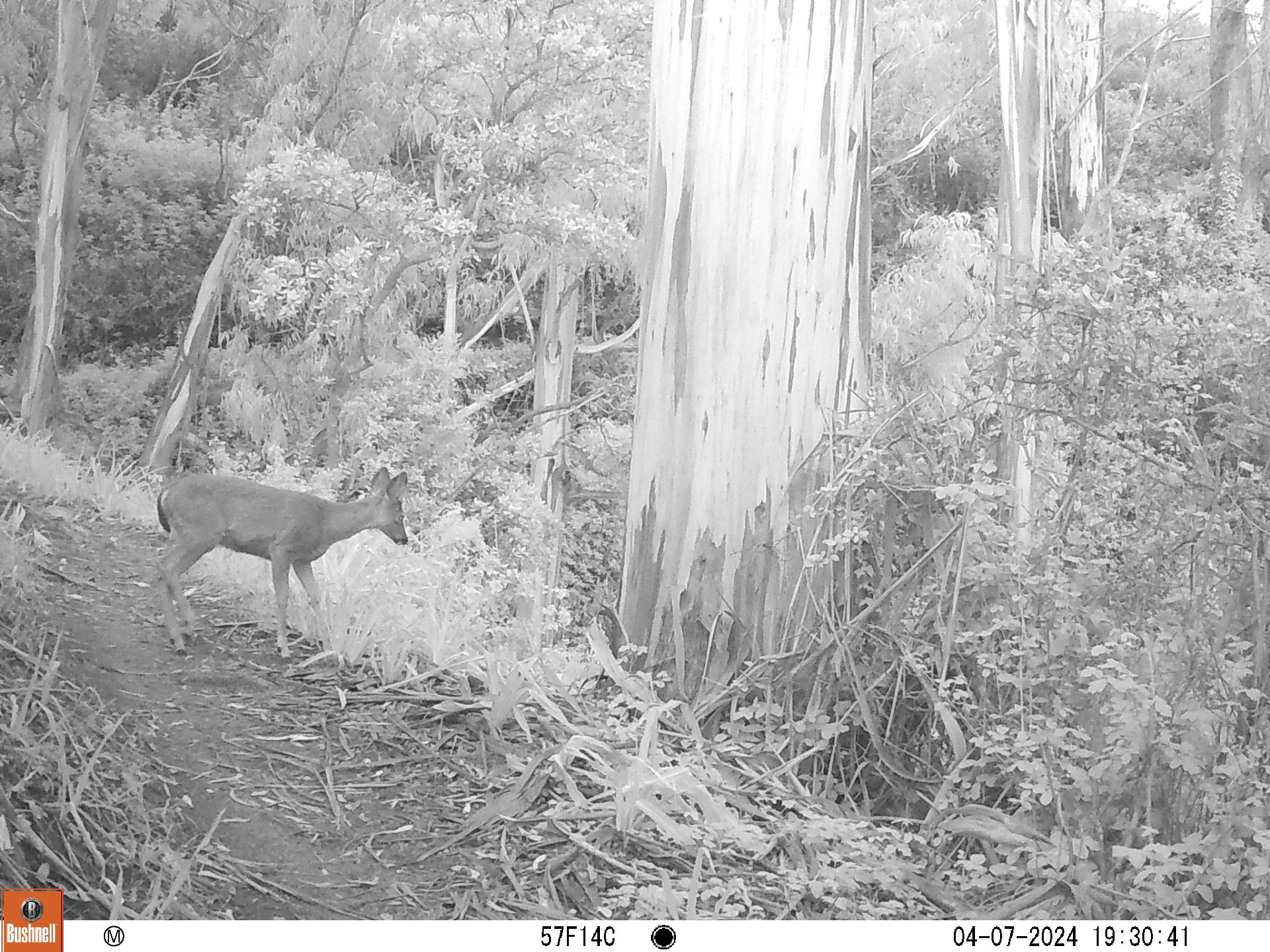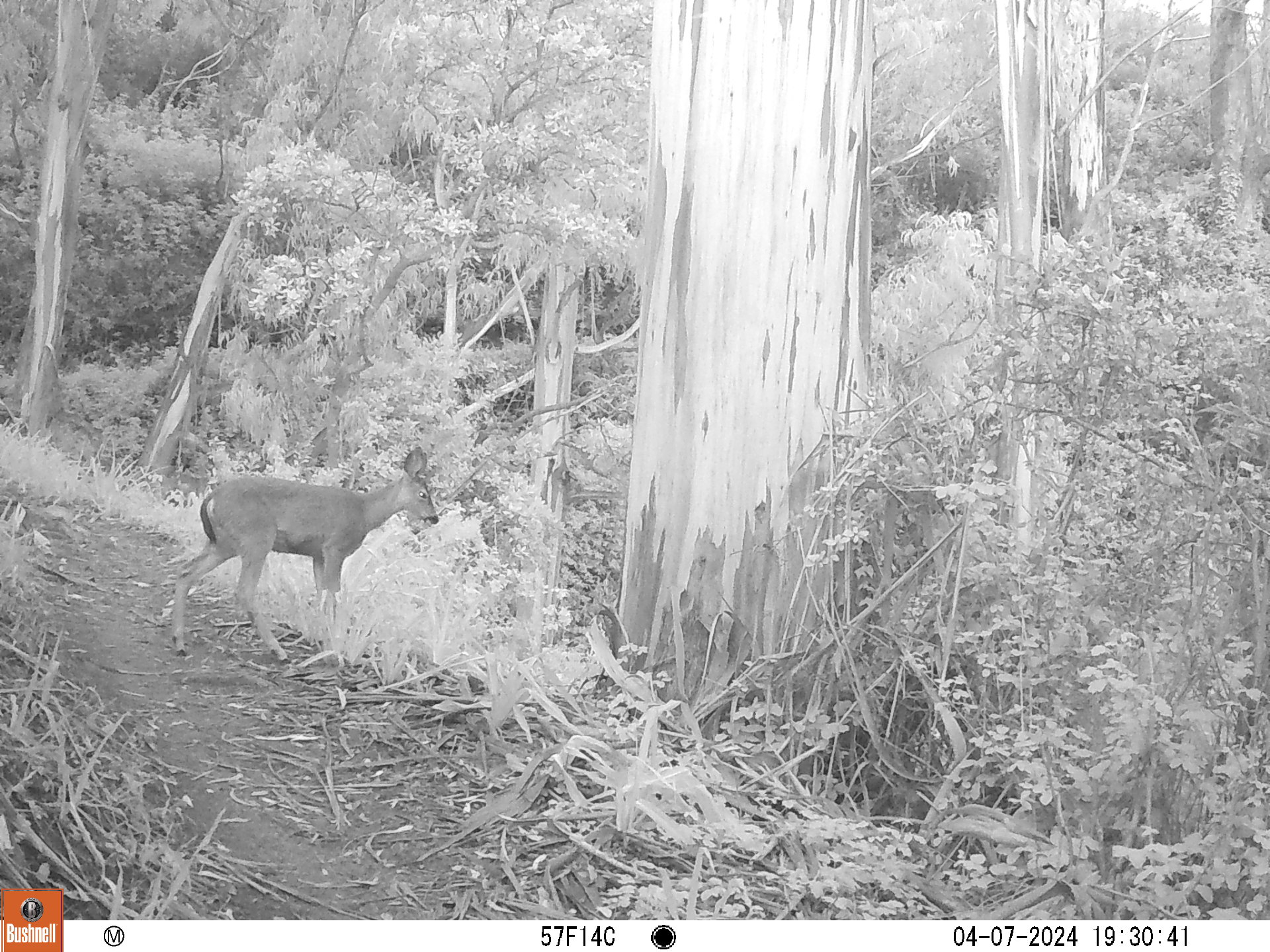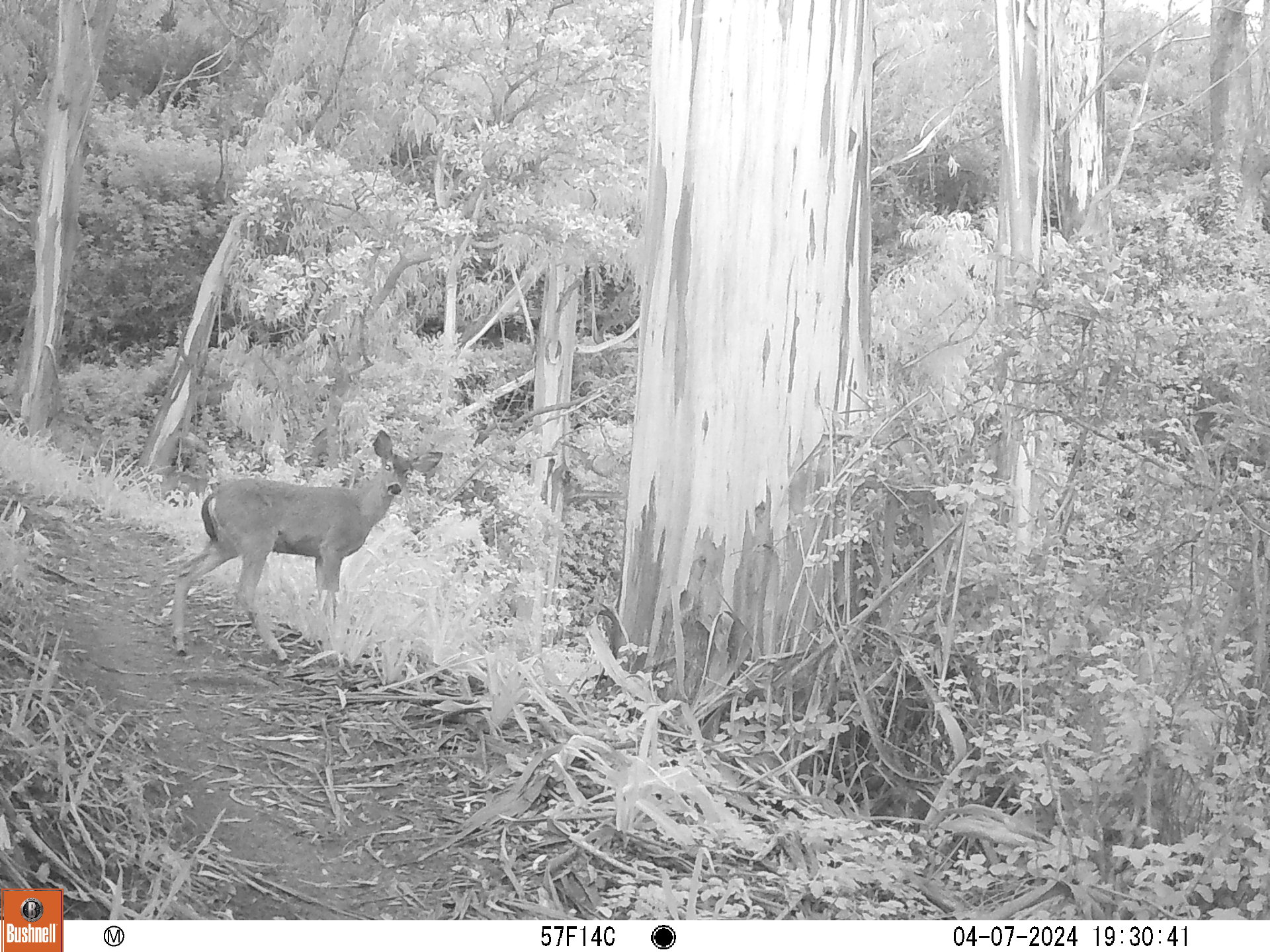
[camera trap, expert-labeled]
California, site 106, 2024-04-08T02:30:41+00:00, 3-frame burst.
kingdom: Animalia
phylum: Chordata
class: Mammalia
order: Artiodactyla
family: Cervidae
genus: Odocoileus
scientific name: Odocoileus hemionus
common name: mule deer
Mule deer (Odocoileus hemionus).